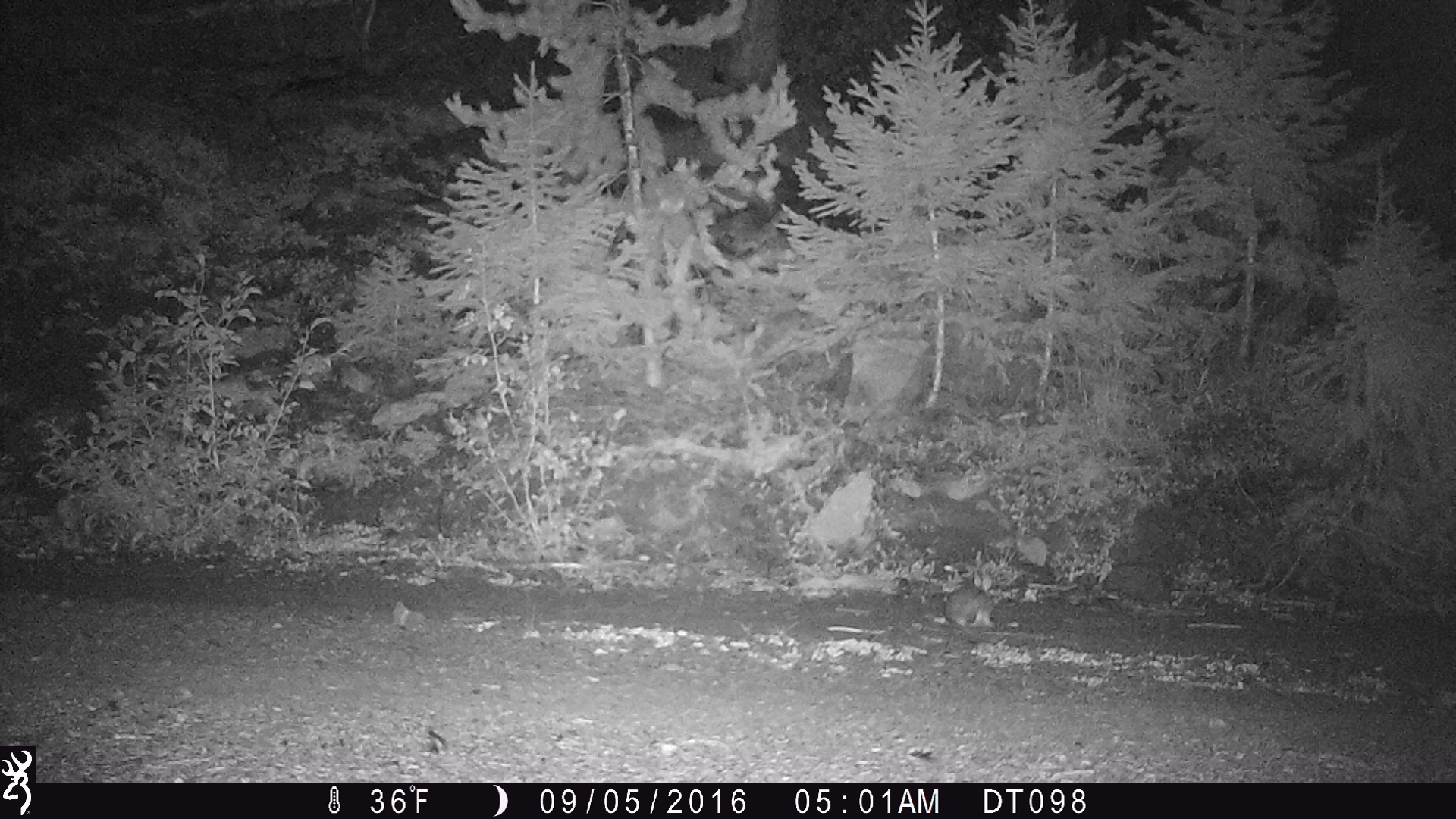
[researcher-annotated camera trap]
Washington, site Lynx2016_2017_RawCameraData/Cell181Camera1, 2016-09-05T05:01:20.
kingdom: Animalia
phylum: Chordata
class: Mammalia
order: Lagomorpha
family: Leporidae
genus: Lepus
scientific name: Lepus americanus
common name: snowshoe hare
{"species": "Lepus americanus (snowshoe hare)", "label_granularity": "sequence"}